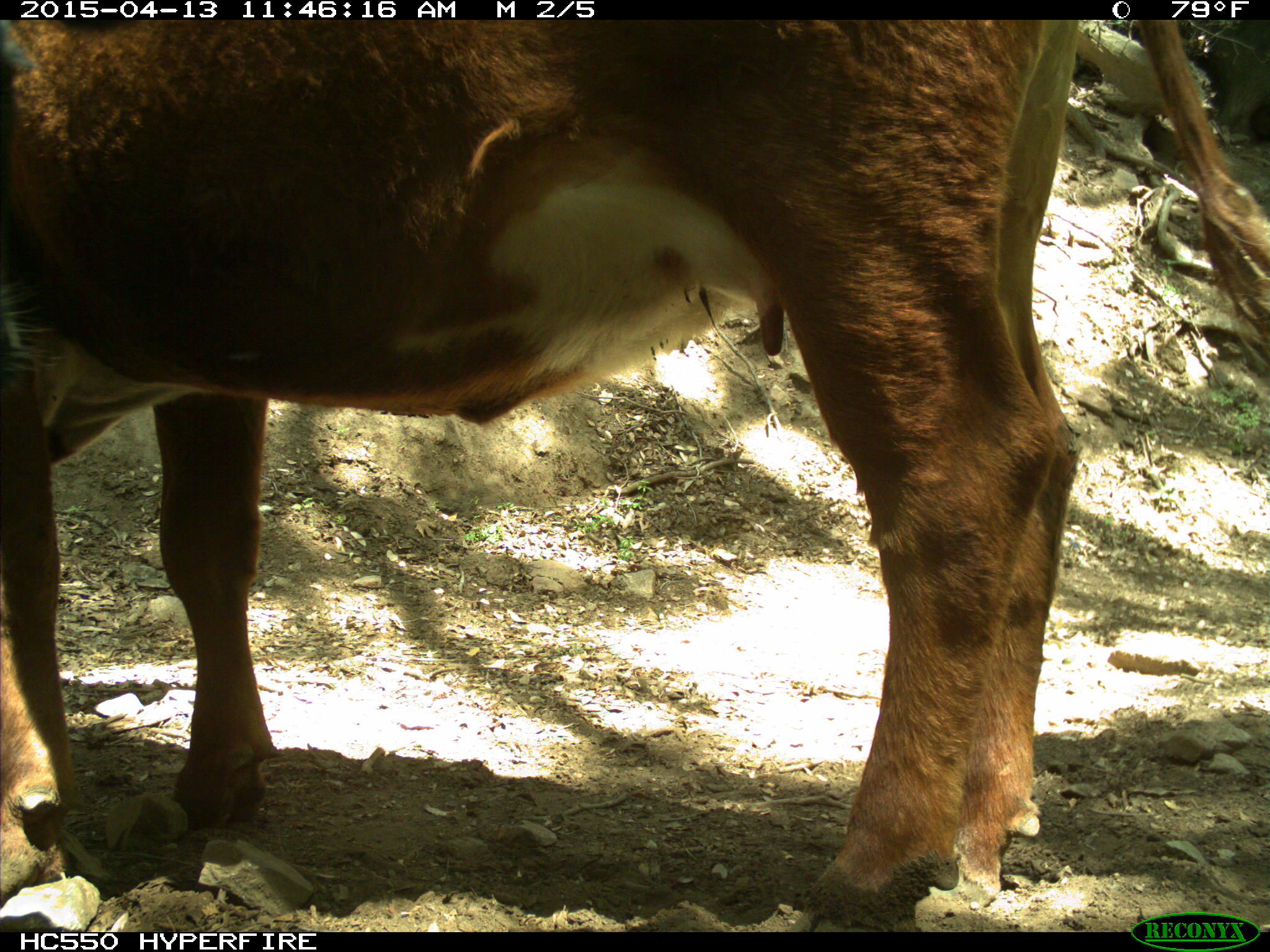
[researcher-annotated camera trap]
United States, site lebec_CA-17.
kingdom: Animalia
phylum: Chordata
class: Mammalia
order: Artiodactyla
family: Bovidae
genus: Bos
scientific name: Bos taurus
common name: domestic cow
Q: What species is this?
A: Bos taurus (domestic cow).